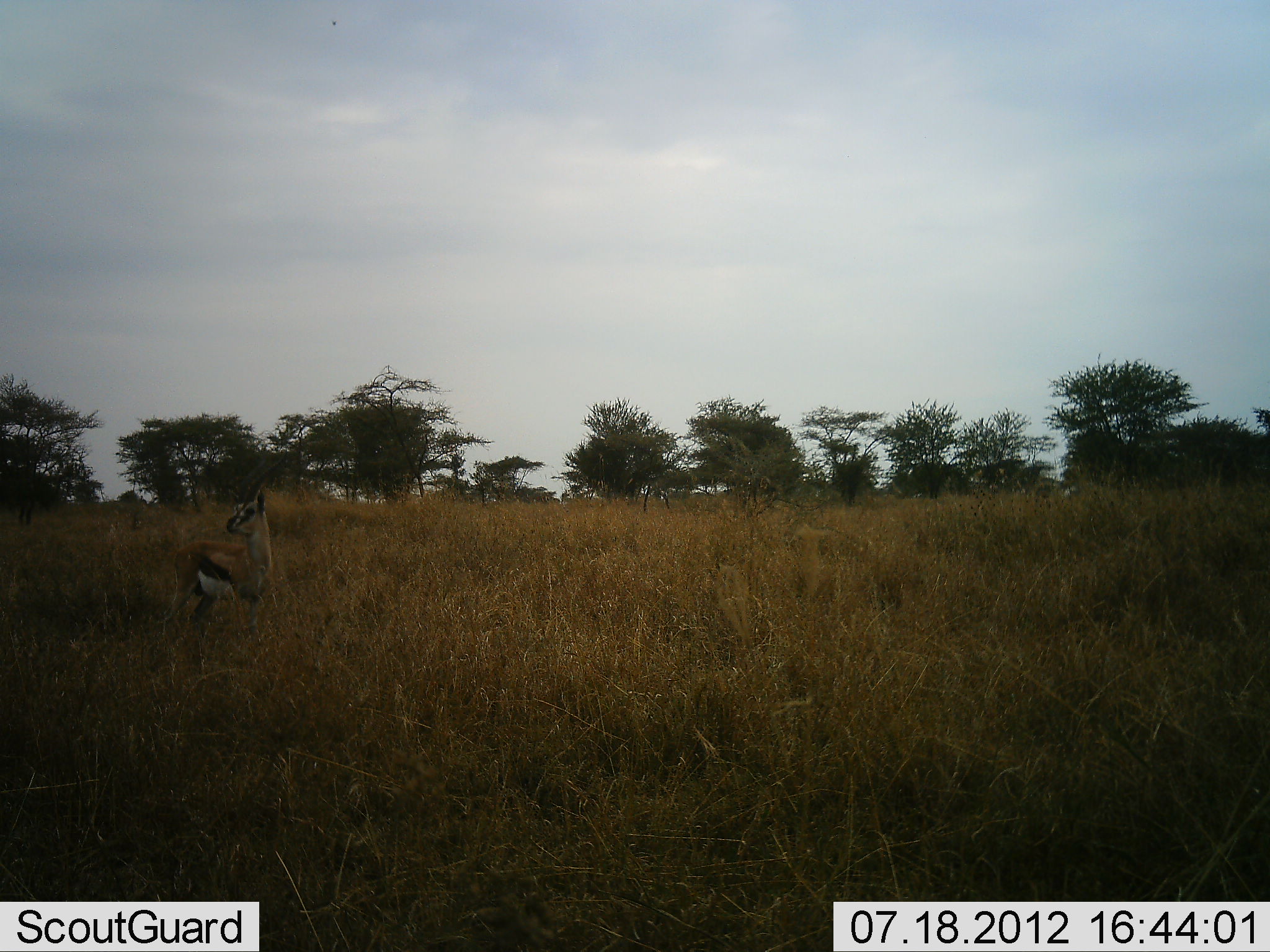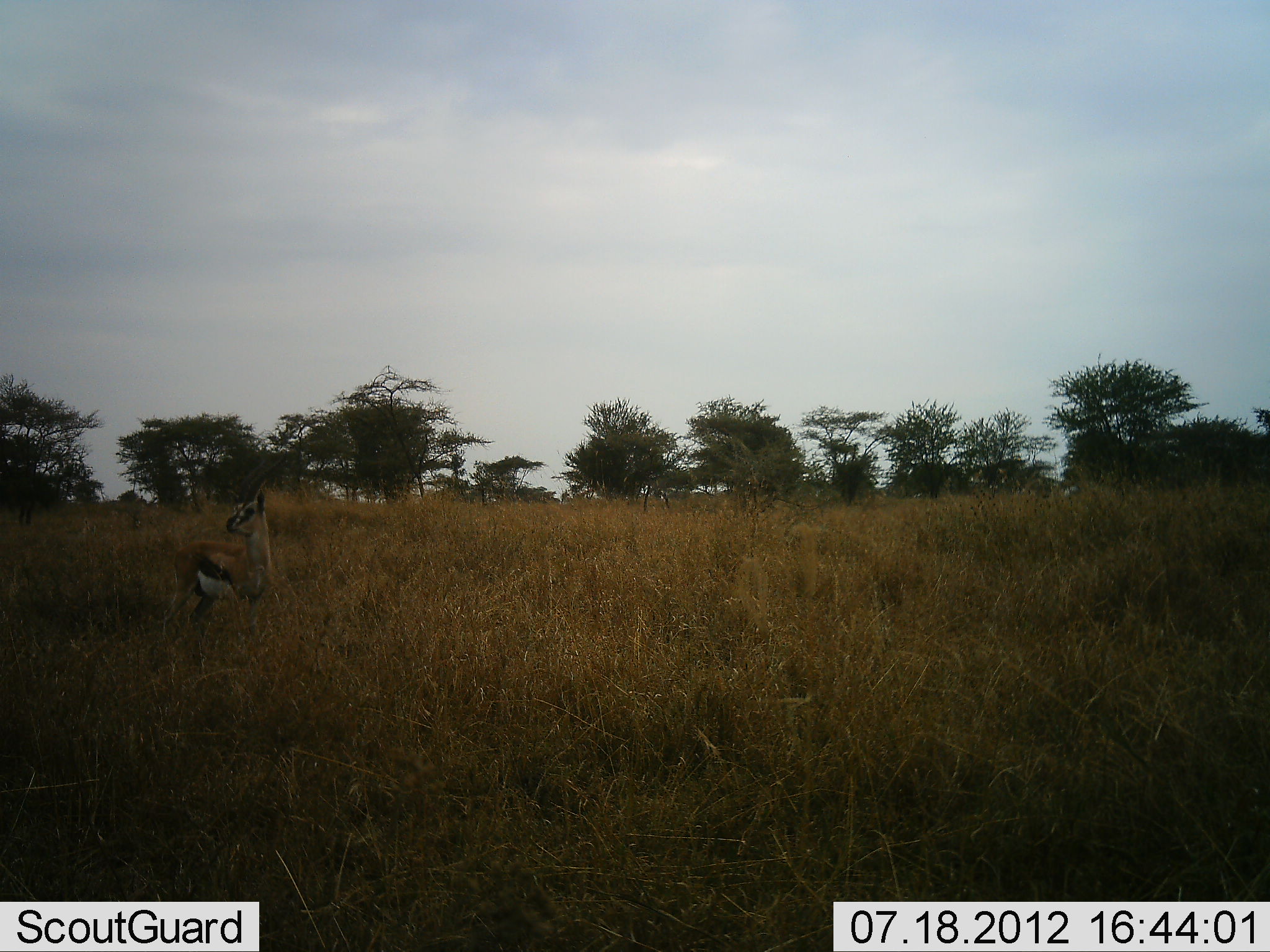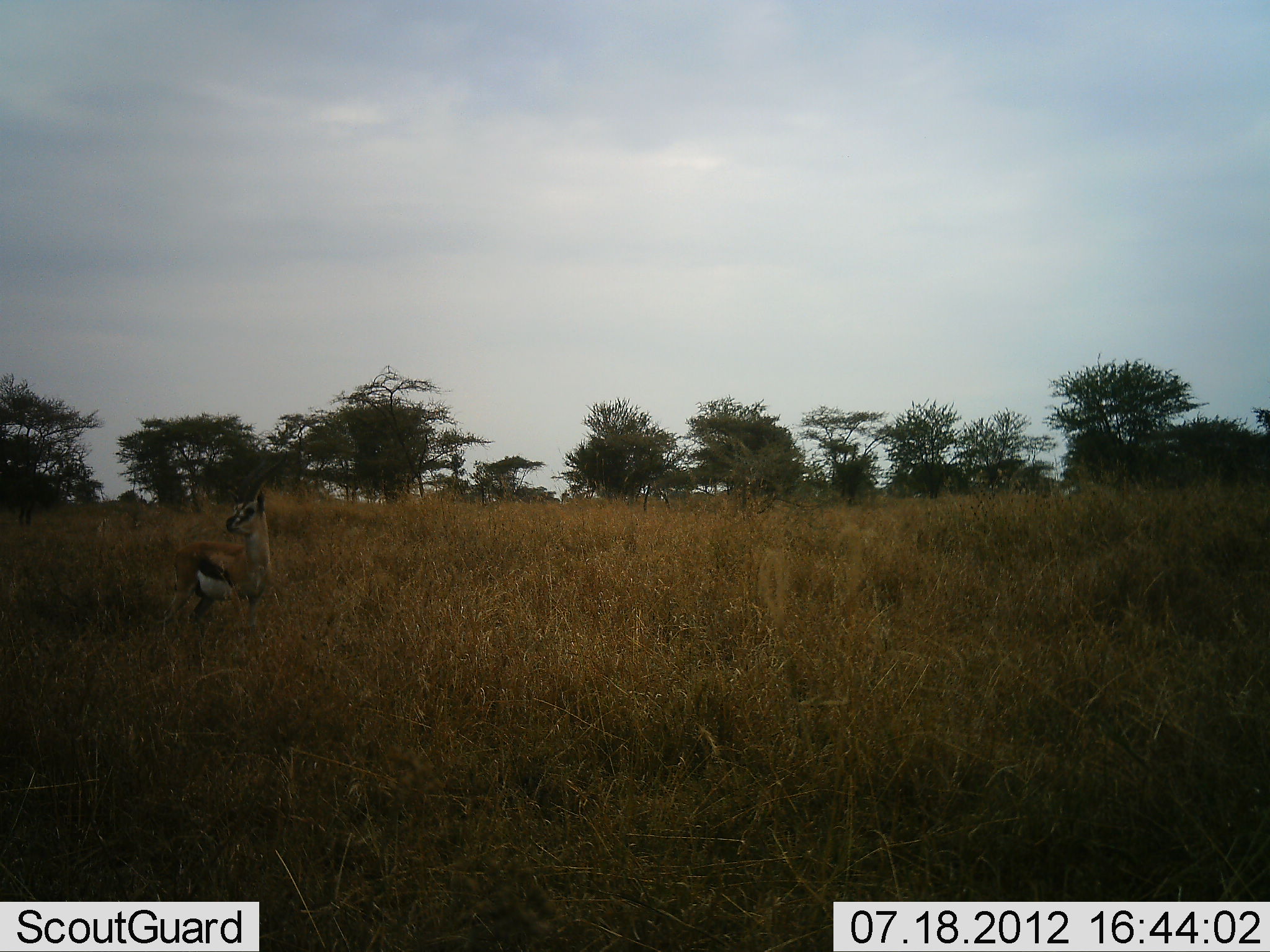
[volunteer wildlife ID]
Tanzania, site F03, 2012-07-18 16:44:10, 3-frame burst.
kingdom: Animalia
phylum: Chordata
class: Mammalia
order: Artiodactyla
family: Bovidae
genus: Eudorcas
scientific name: Eudorcas thomsonii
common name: thomson's gazelle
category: gazellethomsons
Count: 1.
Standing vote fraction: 90%.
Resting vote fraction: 10%.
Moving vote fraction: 0%.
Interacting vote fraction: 0%.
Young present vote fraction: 0%.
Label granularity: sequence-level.